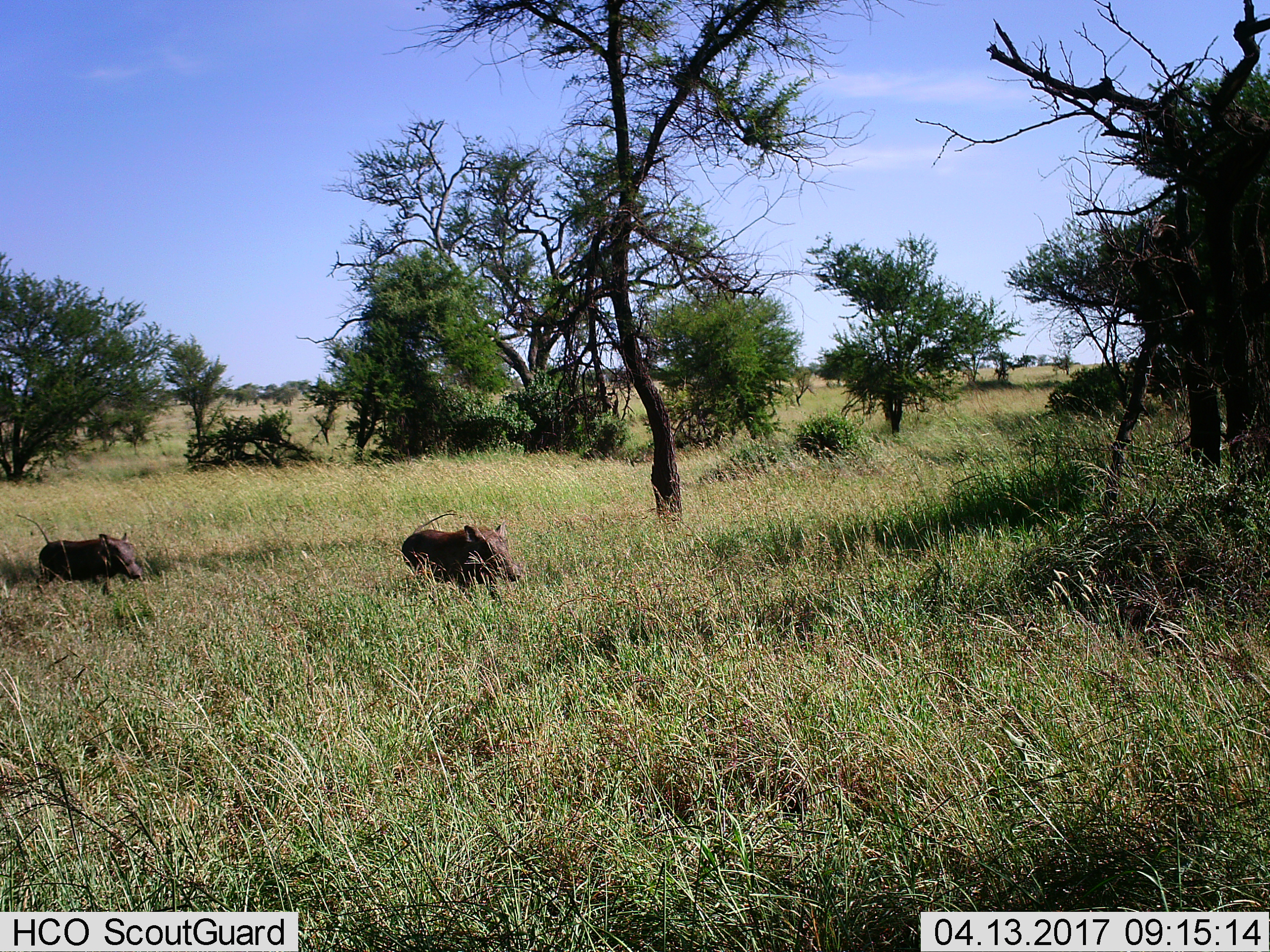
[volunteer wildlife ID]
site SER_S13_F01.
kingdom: Animalia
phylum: Chordata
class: Mammalia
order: Artiodactyla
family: Suidae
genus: Phacochoerus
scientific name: Phacochoerus africanus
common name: warthog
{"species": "warthog (Phacochoerus africanus)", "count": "2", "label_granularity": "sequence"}